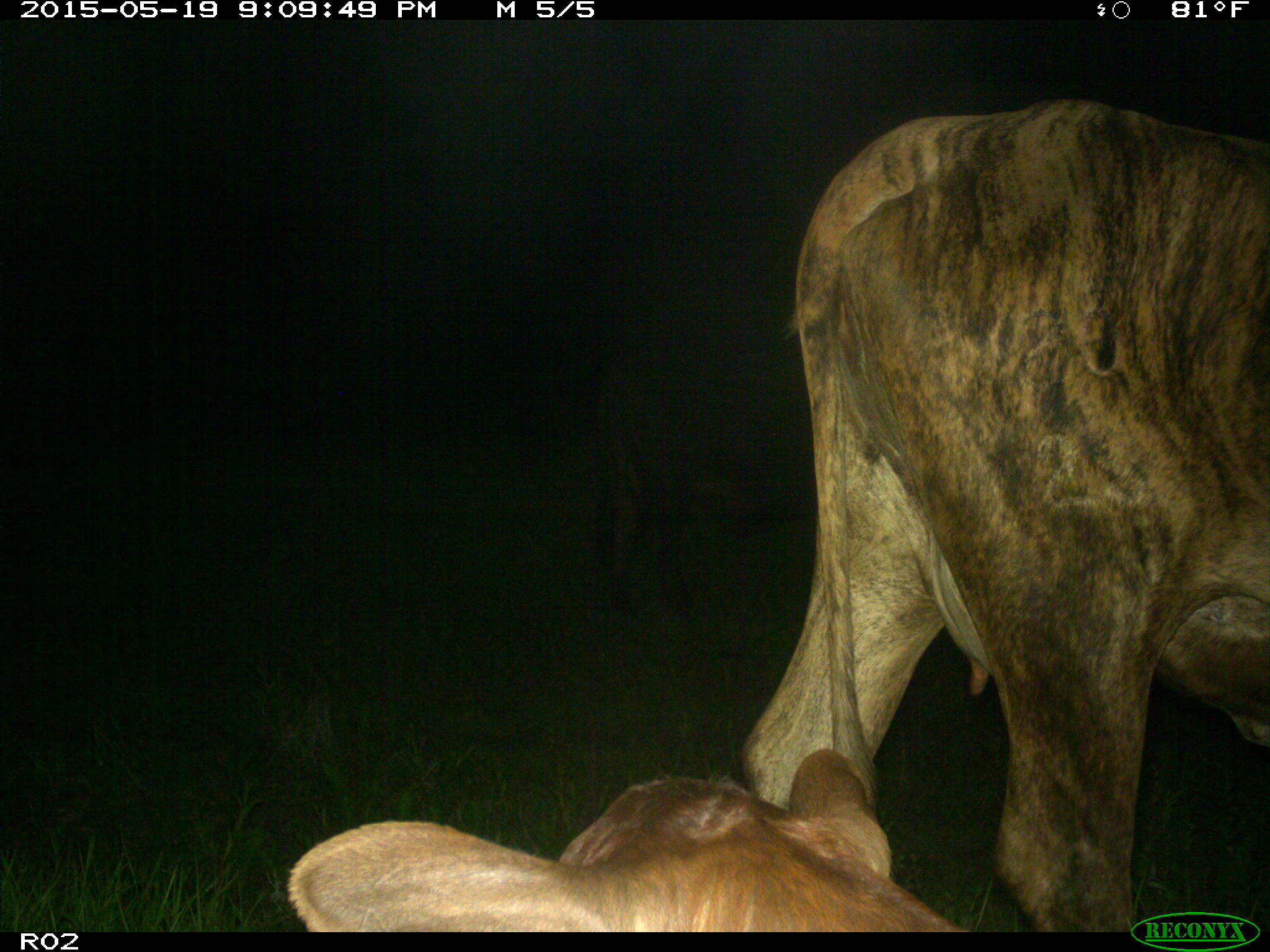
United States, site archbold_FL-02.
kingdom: Animalia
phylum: Chordata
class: Mammalia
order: Artiodactyla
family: Bovidae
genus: Bos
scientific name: Bos taurus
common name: domestic cow